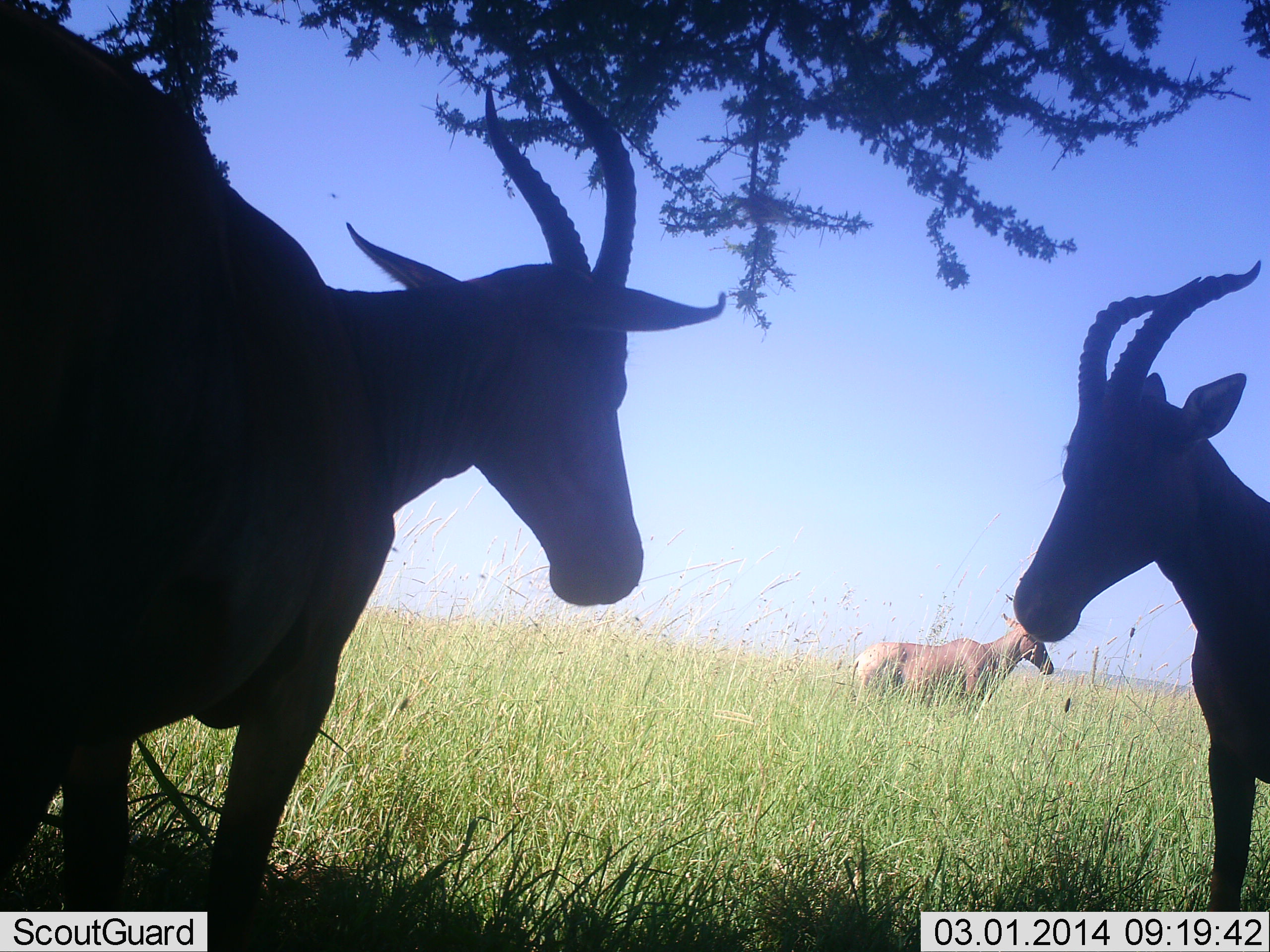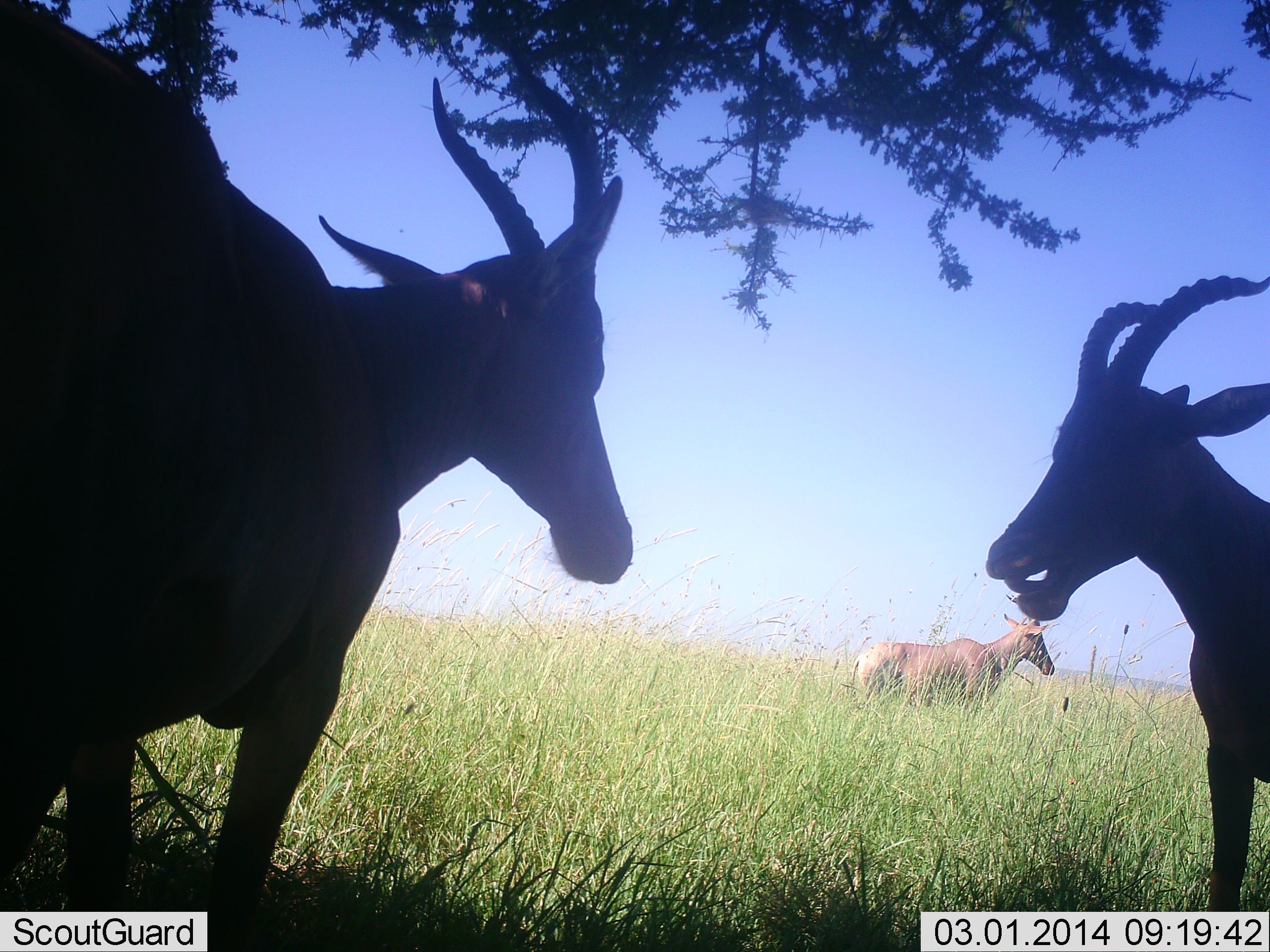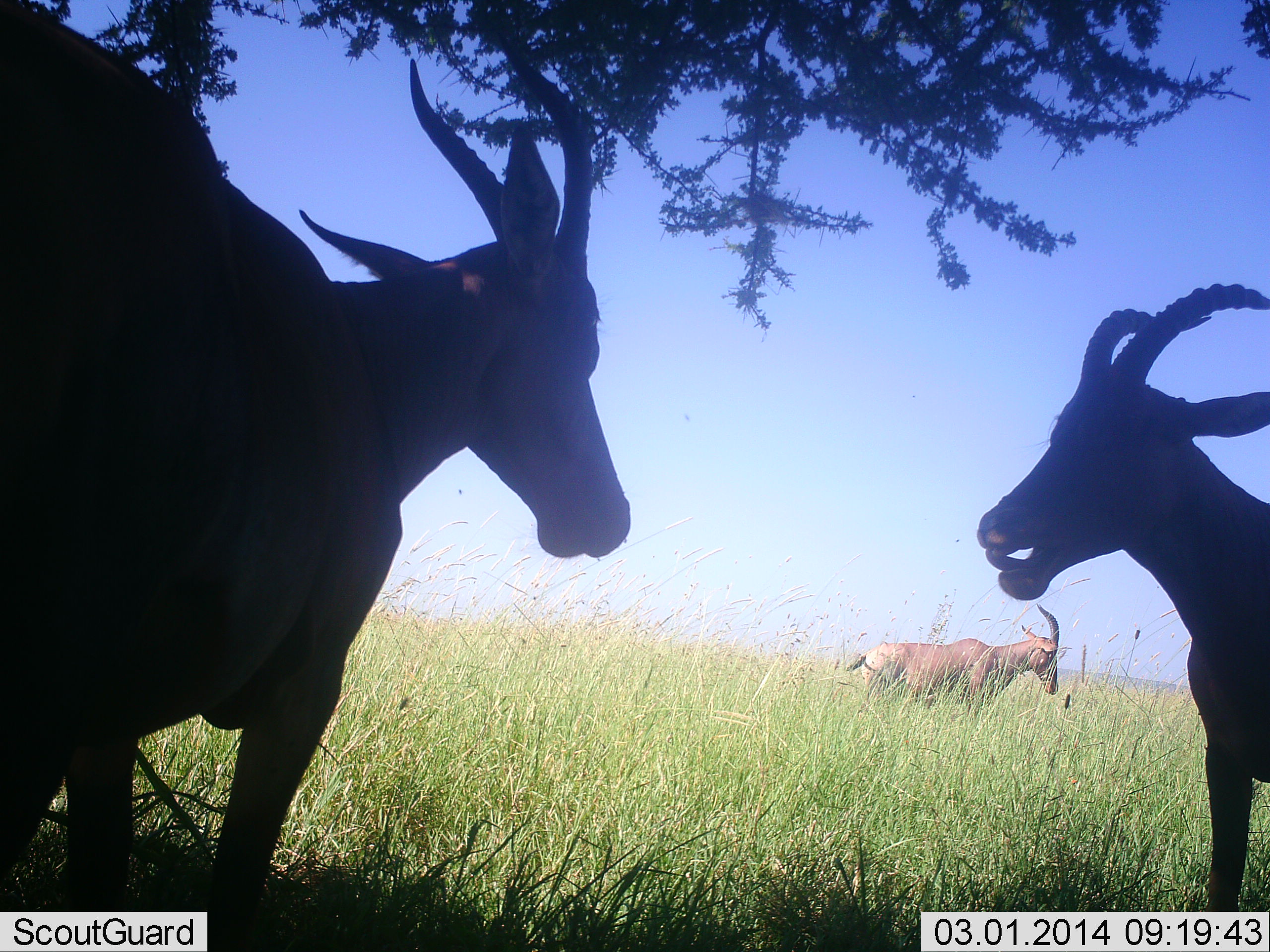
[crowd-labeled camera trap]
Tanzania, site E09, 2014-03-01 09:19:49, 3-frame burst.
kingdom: Animalia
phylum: Chordata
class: Mammalia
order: Artiodactyla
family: Bovidae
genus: Damaliscus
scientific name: Damaliscus lunatus jimela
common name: topi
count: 3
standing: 90%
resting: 0%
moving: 10%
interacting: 10%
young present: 0%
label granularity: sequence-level